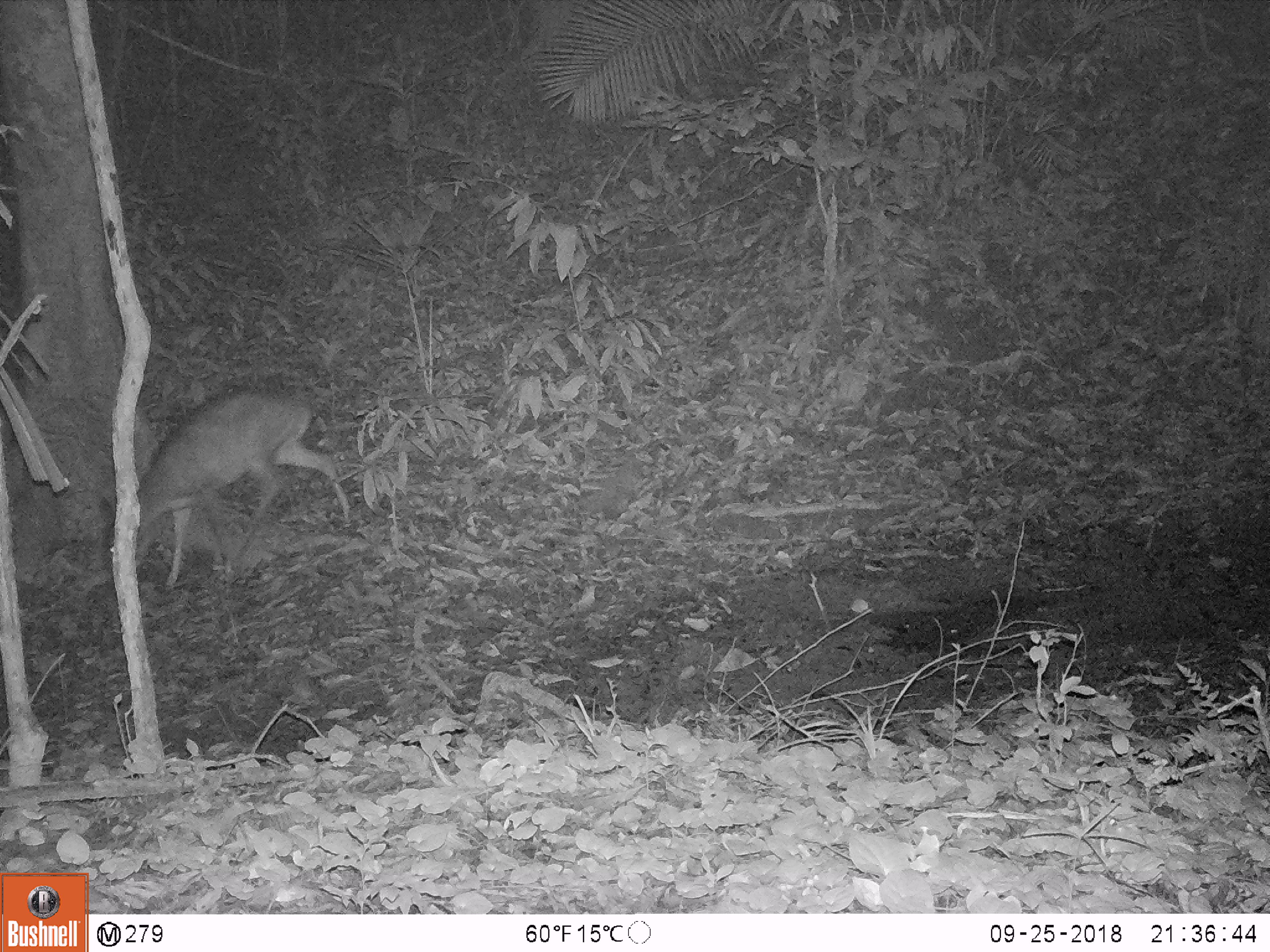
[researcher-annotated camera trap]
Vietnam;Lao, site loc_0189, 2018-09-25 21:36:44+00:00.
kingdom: Animalia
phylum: Chordata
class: Mammalia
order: Artiodactyla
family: Cervidae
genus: Muntiacus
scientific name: Muntiacus vuquangensis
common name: large-antlered muntjac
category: large antlered muntjac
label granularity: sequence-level